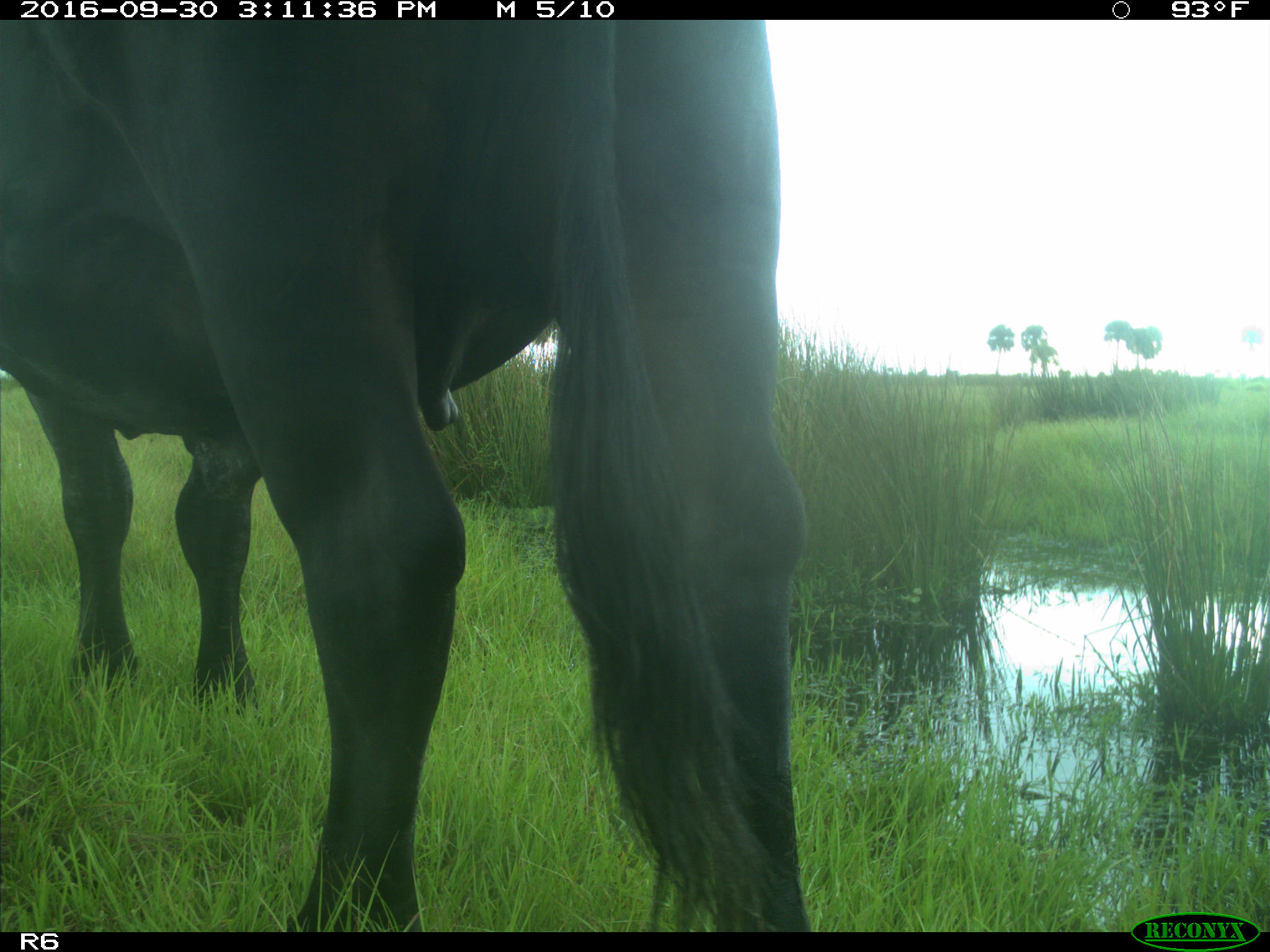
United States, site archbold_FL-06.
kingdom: Animalia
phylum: Chordata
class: Mammalia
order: Artiodactyla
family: Bovidae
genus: Bos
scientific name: Bos taurus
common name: domestic cow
Bos taurus (domestic cow).